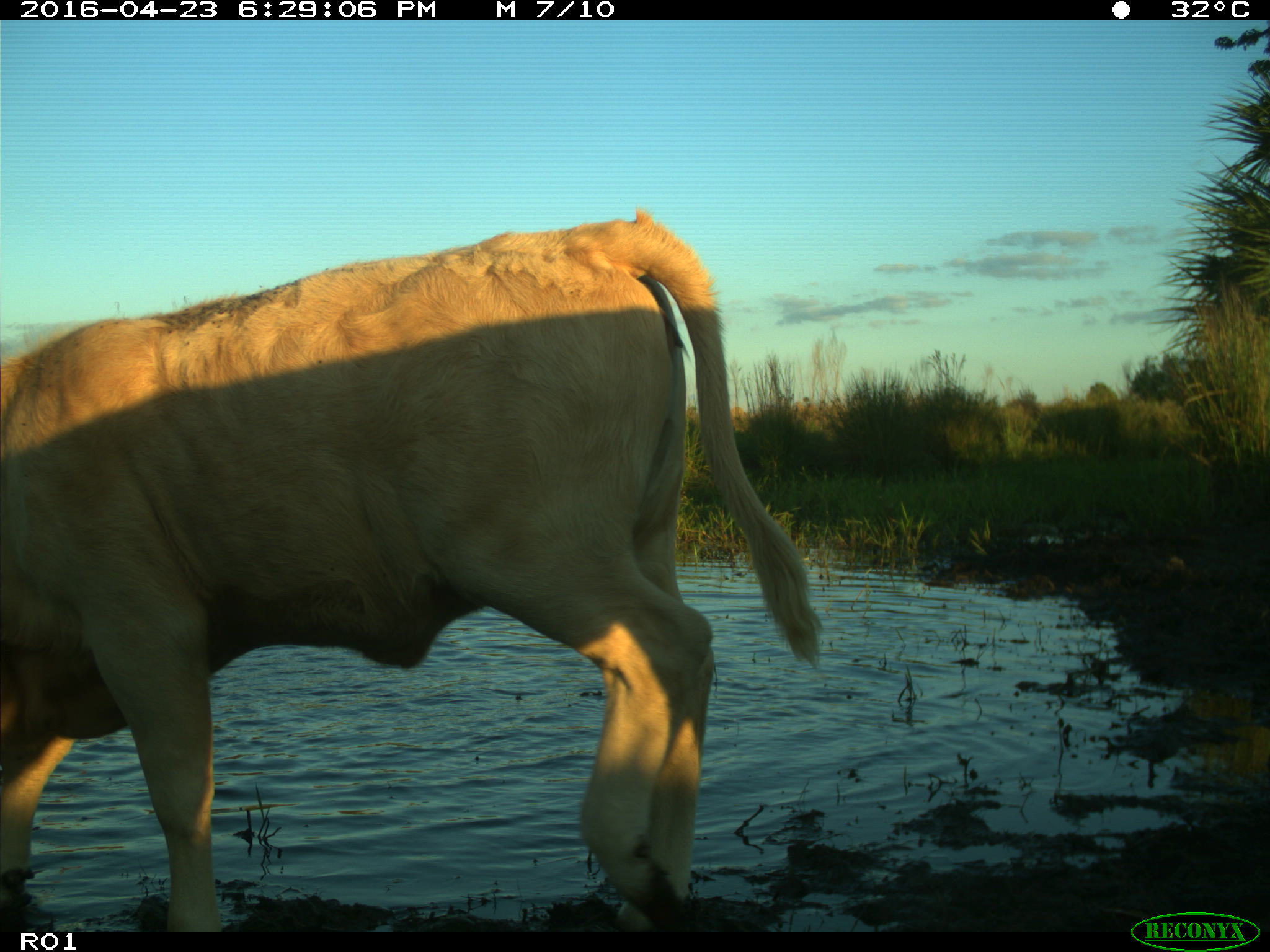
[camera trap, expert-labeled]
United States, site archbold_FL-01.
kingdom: Animalia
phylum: Chordata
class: Mammalia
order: Artiodactyla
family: Bovidae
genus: Bos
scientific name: Bos taurus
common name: domestic cow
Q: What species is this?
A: Bos taurus (domestic cow).